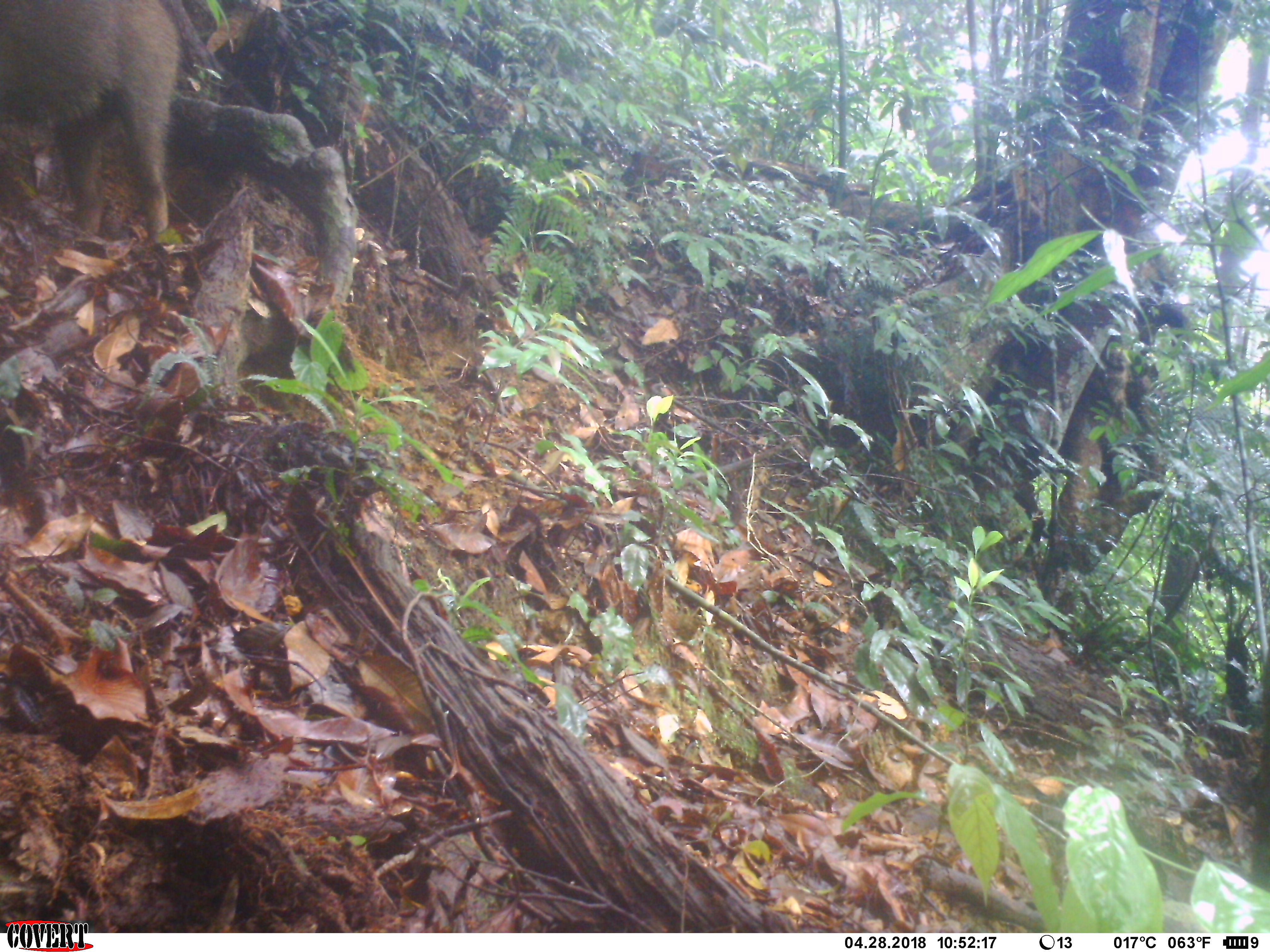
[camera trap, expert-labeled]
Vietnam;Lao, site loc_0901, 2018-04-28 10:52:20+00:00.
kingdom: Animalia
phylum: Chordata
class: Mammalia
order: Artiodactyla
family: Suidae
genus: Sus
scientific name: Sus scrofa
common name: eurasian wild pig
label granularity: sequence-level